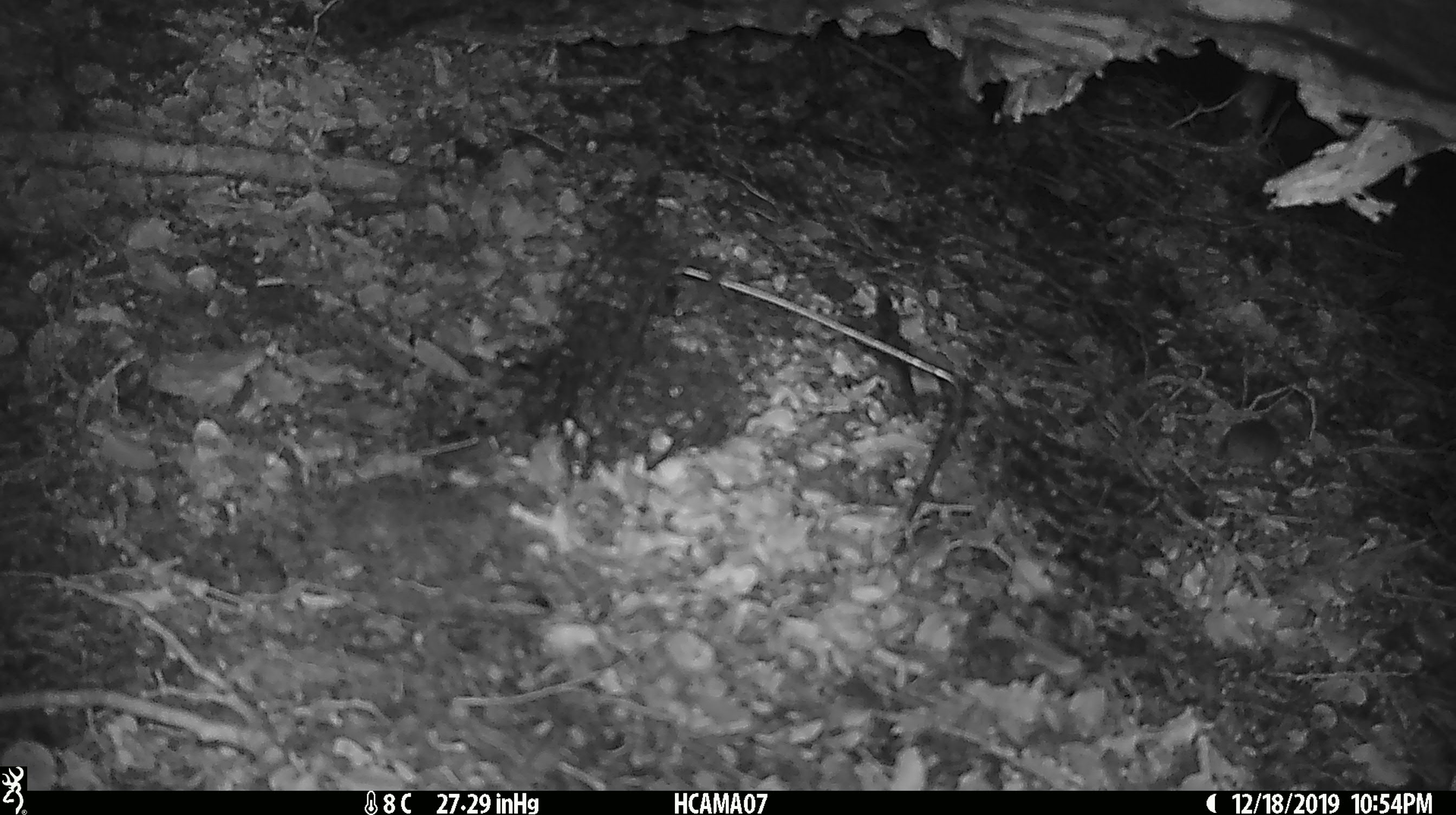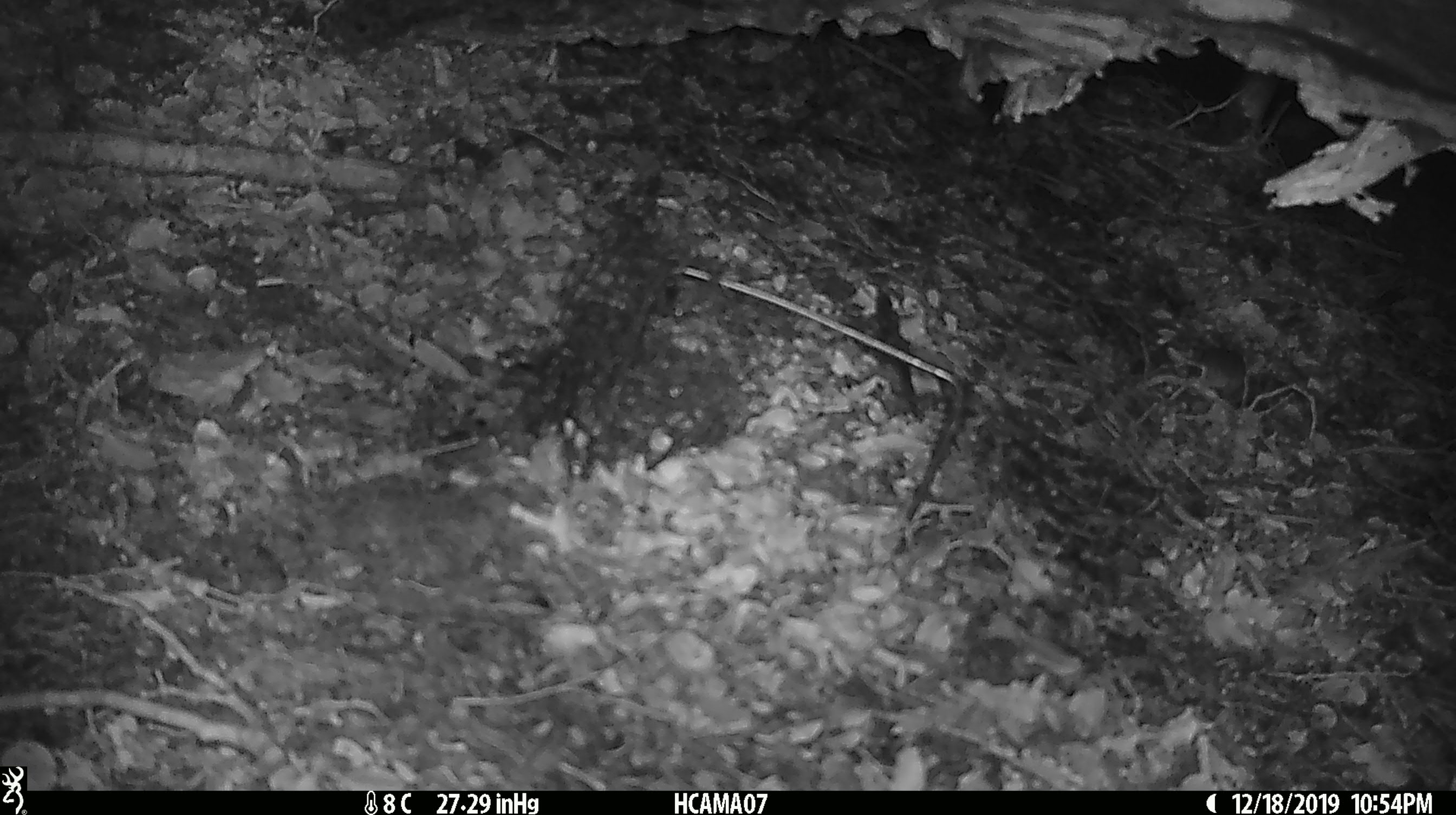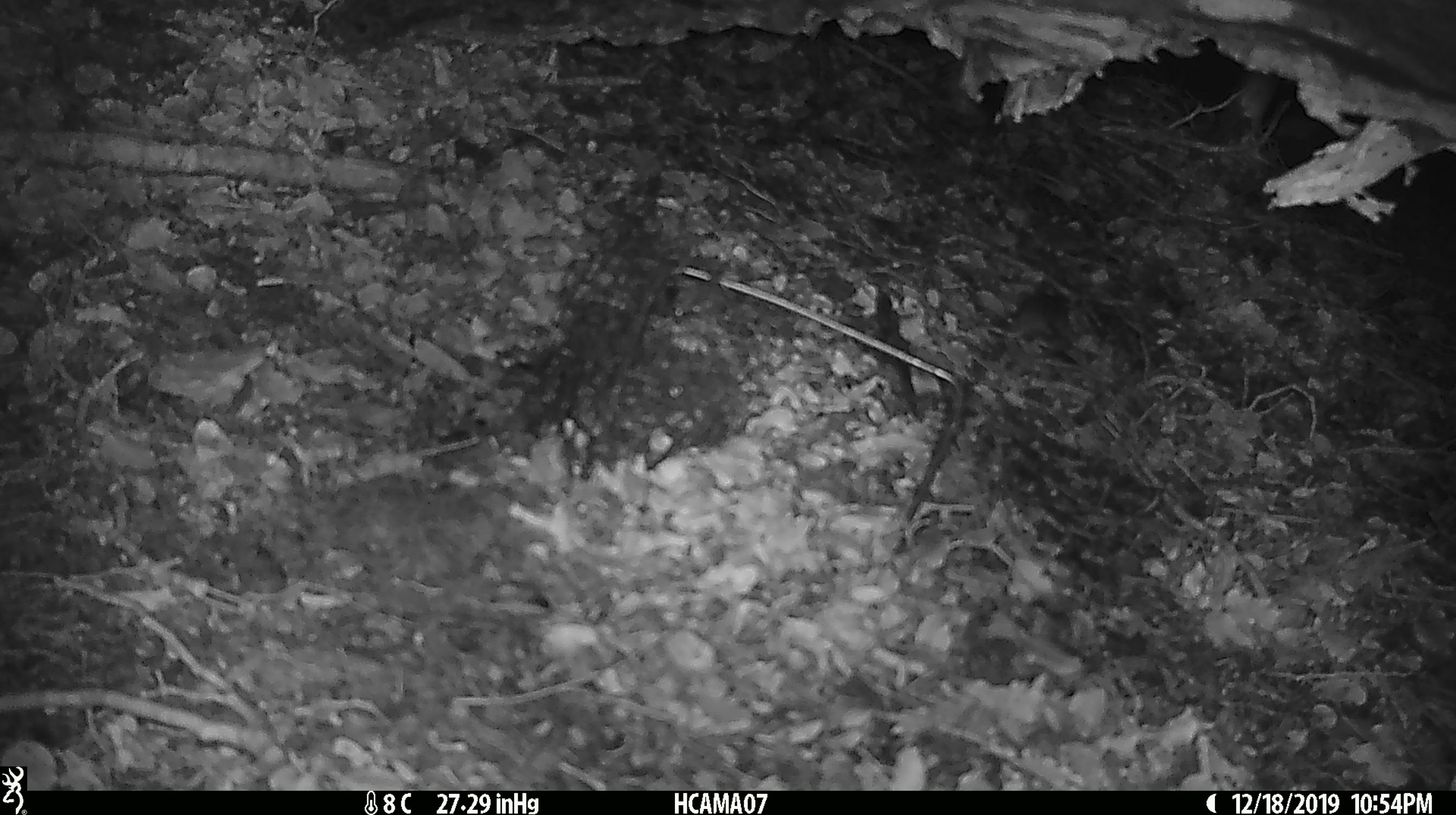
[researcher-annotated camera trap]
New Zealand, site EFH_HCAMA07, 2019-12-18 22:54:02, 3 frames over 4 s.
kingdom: Animalia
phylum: Chordata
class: Mammalia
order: Rodentia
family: Muridae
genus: Mus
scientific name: Mus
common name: mouse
Mouse (Mus).